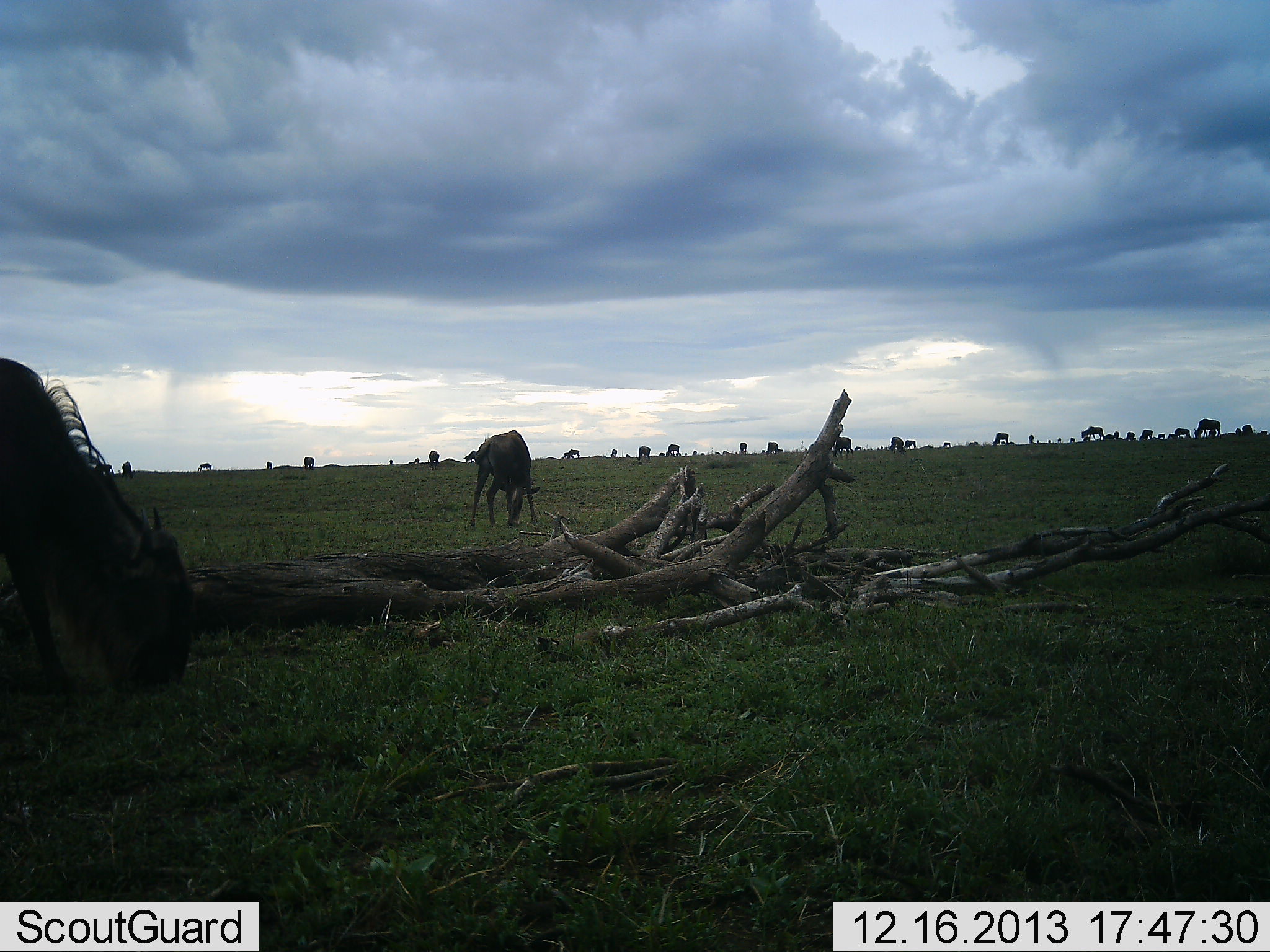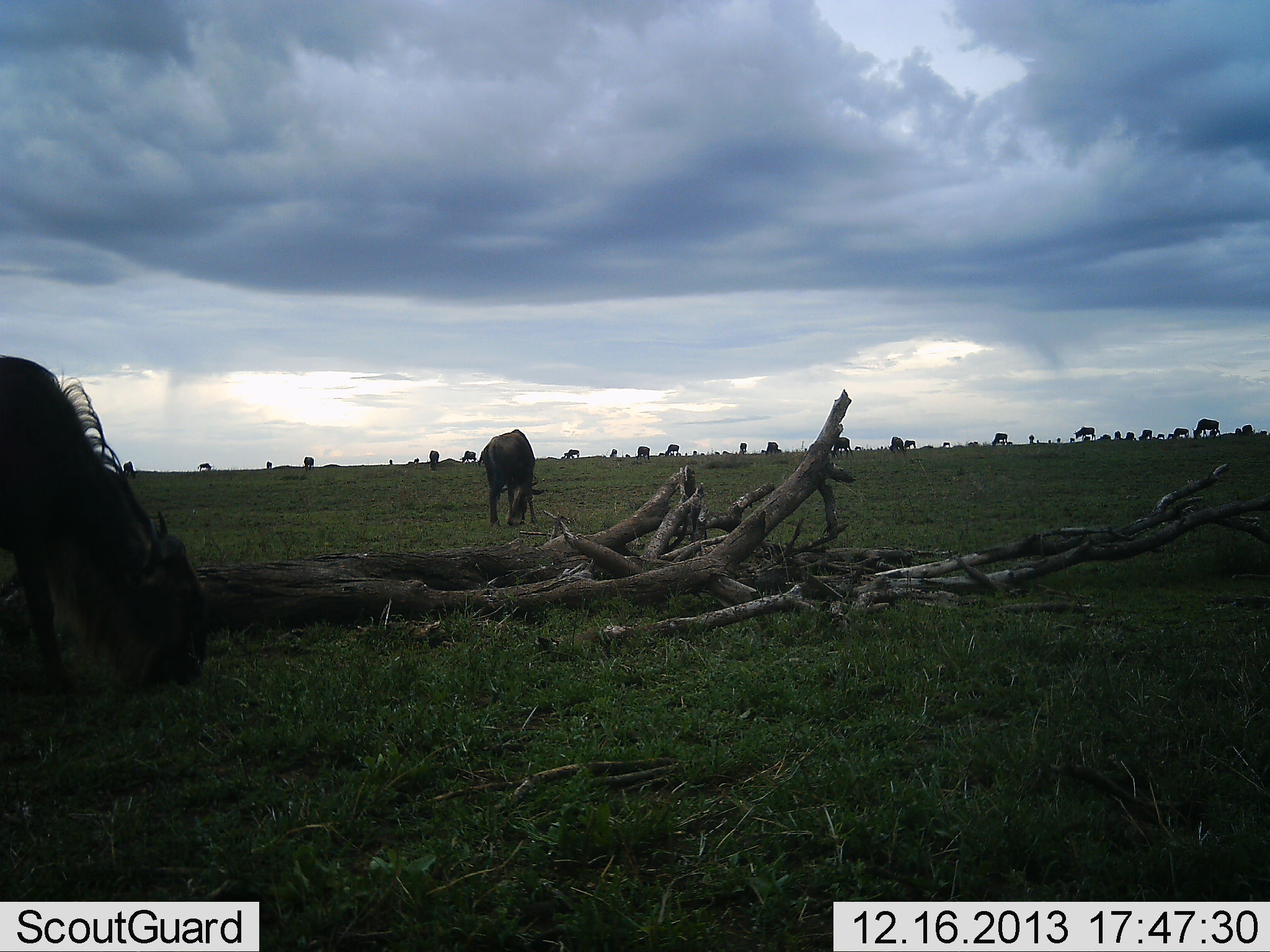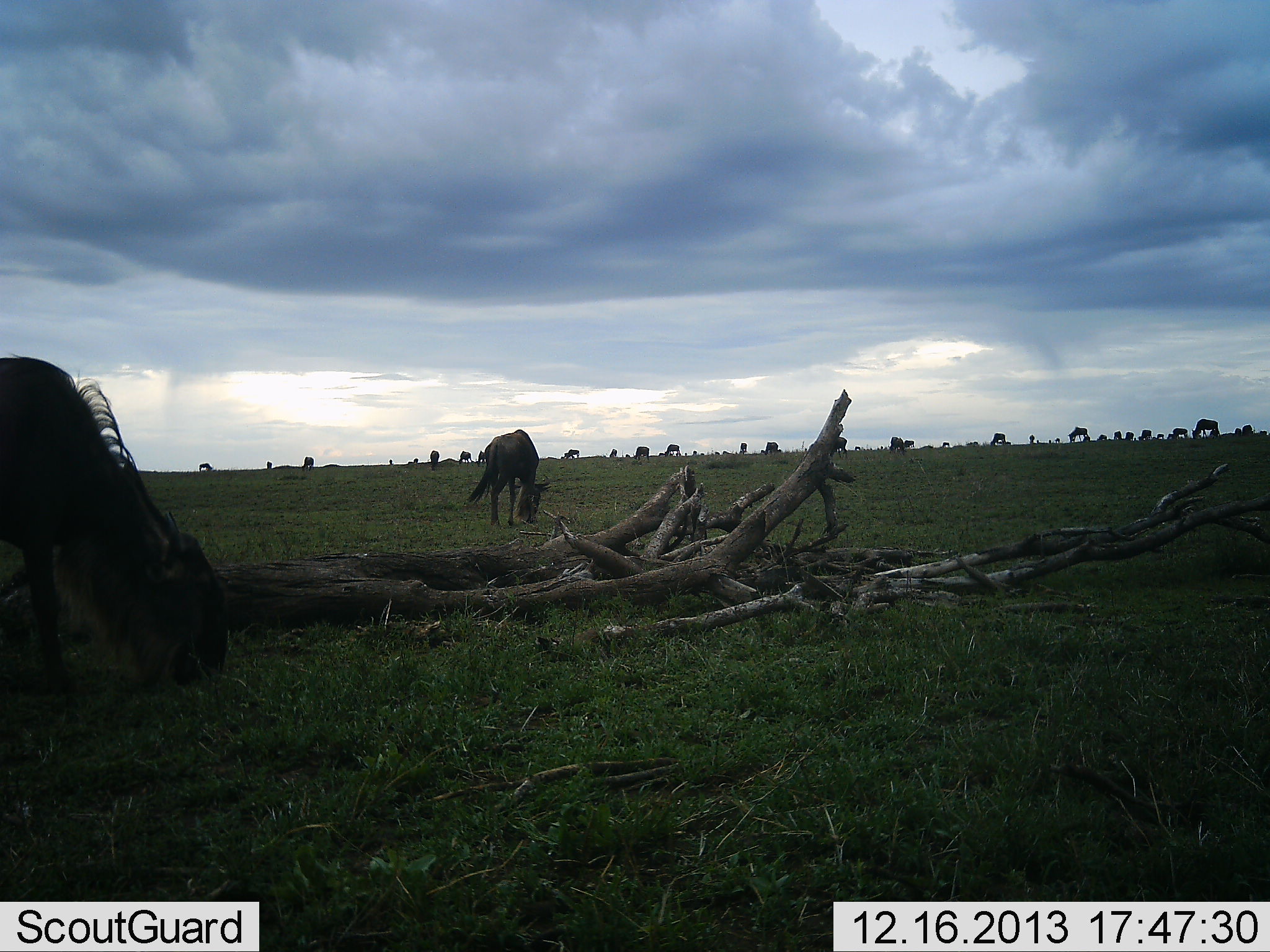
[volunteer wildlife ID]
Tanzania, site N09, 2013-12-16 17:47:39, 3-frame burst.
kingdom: Animalia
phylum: Chordata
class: Mammalia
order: Artiodactyla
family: Bovidae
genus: Connochaetes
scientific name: Connochaetes taurinus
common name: blue wildebeest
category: wildebeest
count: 11-50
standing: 20%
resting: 0%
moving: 10%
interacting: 0%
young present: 0%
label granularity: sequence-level